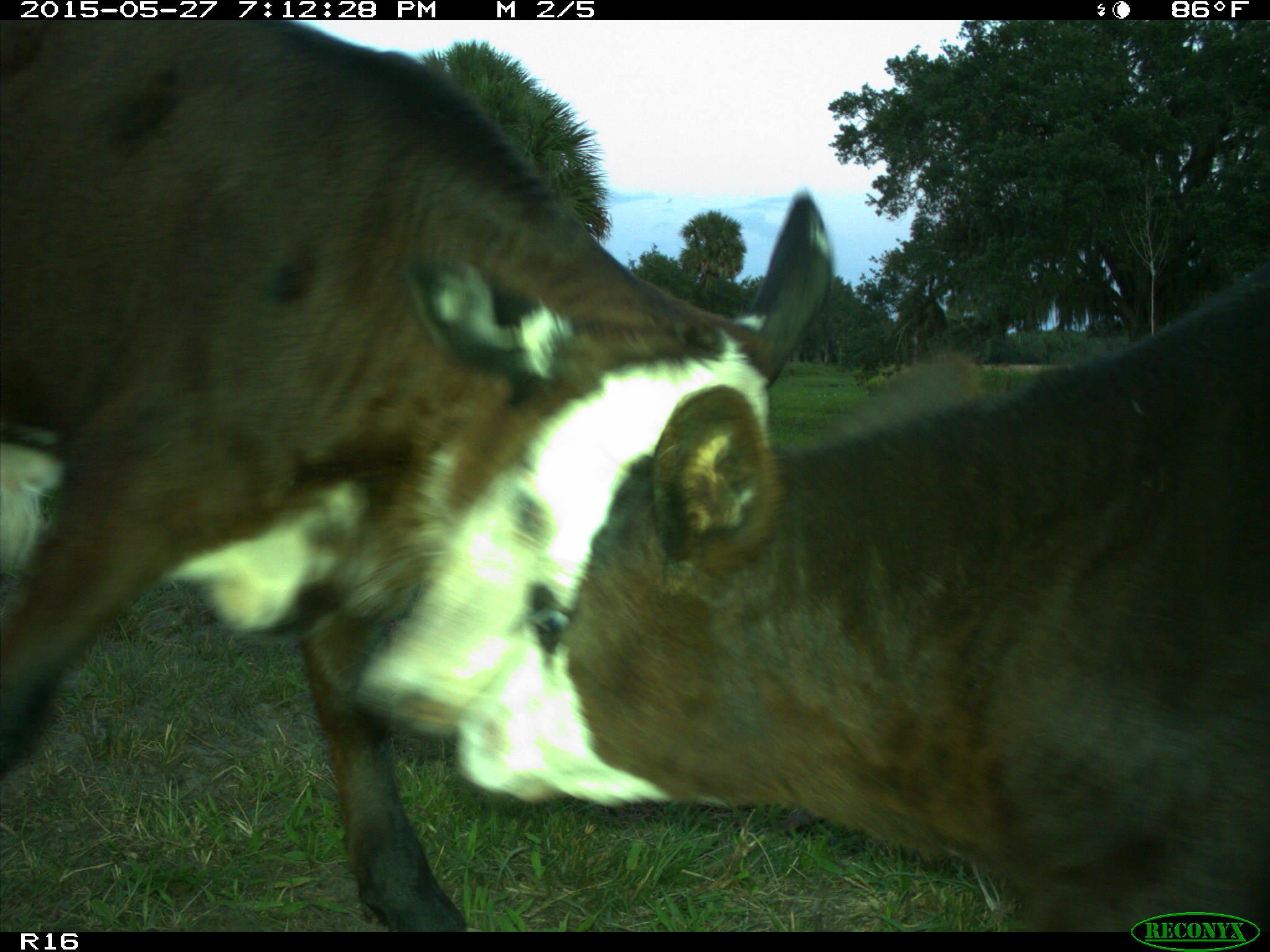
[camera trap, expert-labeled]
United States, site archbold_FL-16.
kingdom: Animalia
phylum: Chordata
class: Mammalia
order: Artiodactyla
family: Bovidae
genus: Bos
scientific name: Bos taurus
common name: domestic cow